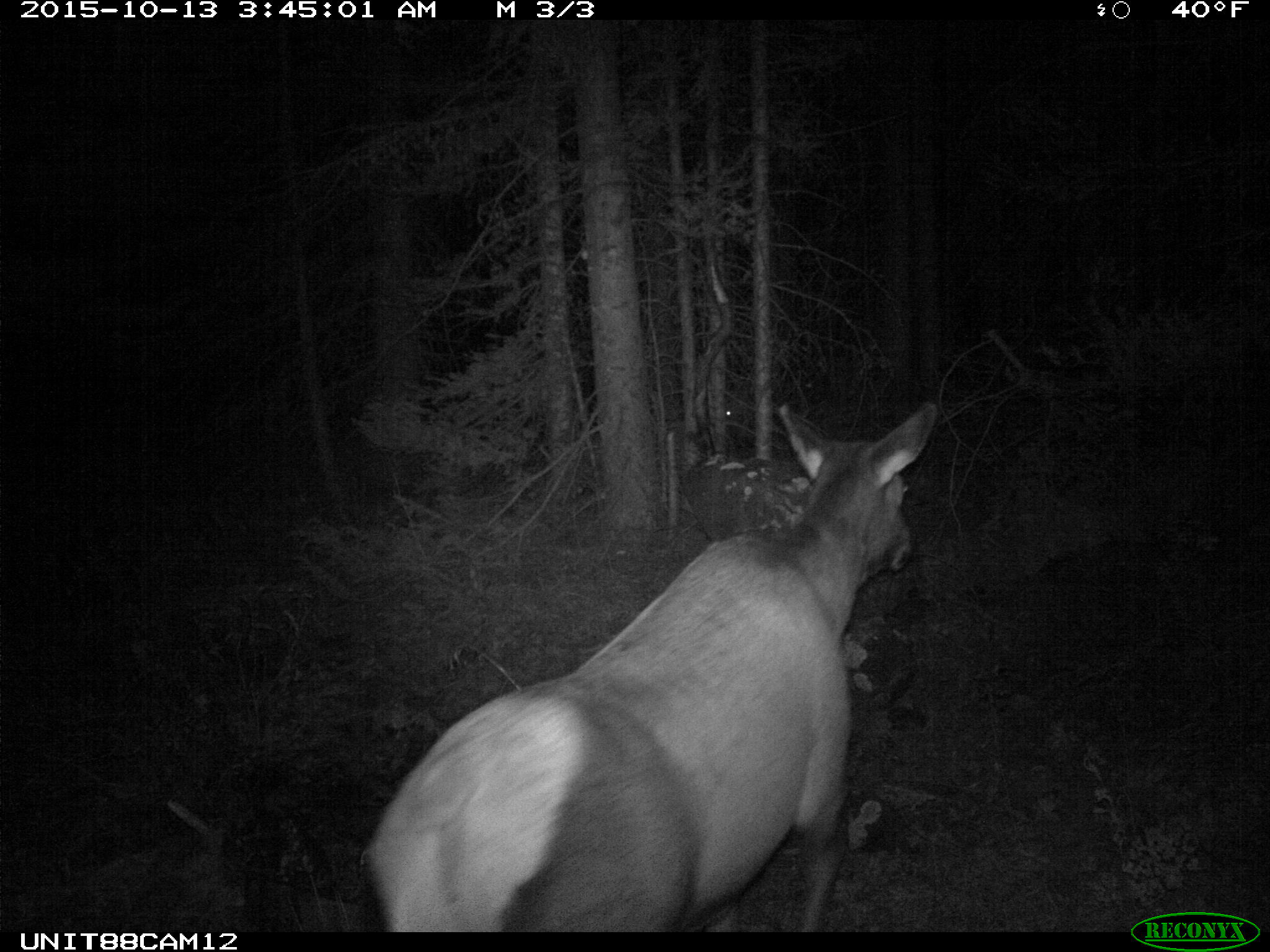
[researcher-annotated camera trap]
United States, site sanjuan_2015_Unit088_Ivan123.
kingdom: Animalia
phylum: Chordata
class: Mammalia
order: Artiodactyla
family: Cervidae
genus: Cervus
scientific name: Cervus elaphus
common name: red deer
Cervus elaphus (red deer).